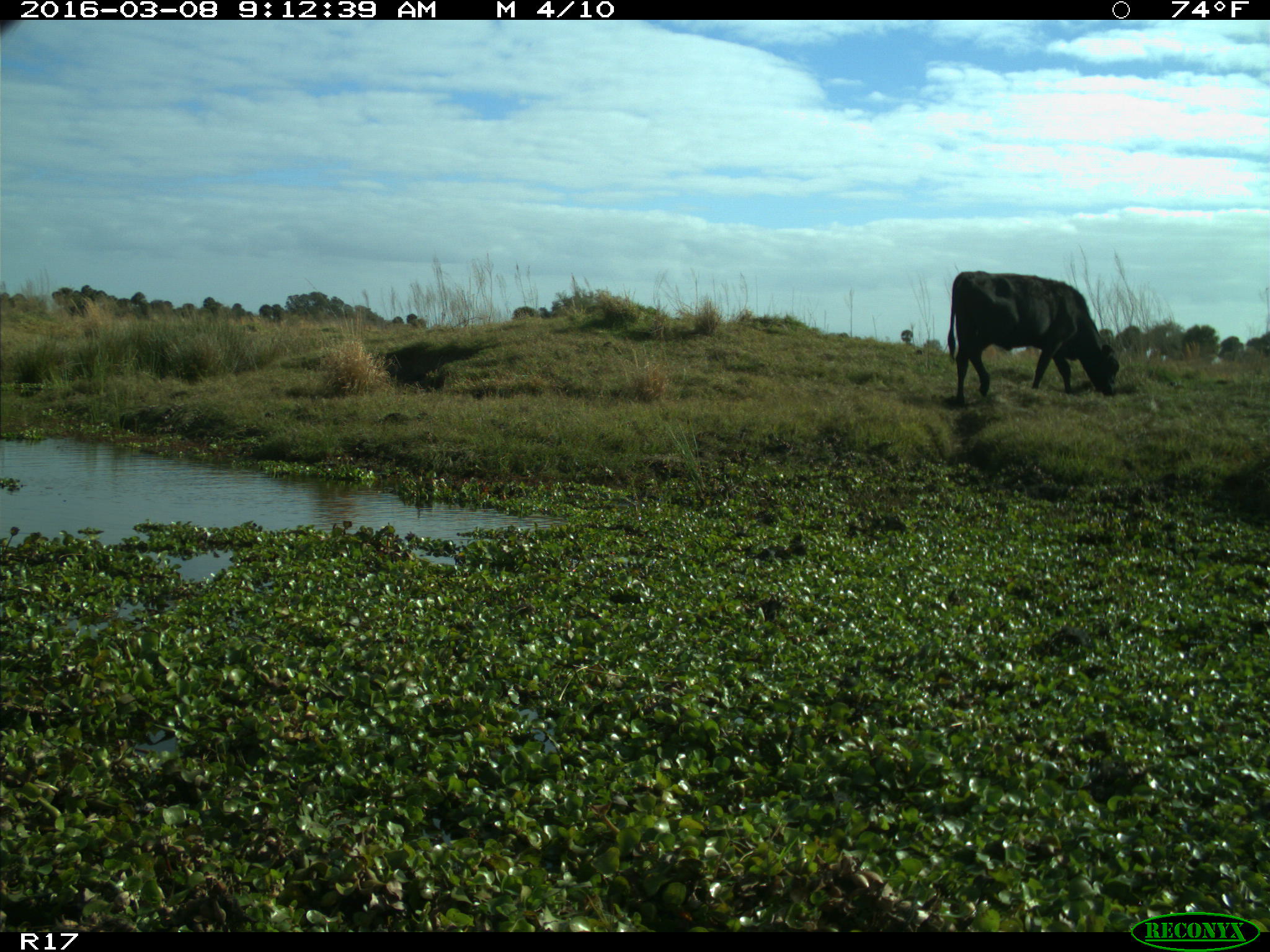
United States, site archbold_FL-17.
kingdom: Animalia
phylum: Chordata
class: Mammalia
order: Artiodactyla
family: Bovidae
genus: Bos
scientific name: Bos taurus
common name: domestic cow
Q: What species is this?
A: Bos taurus (domestic cow).